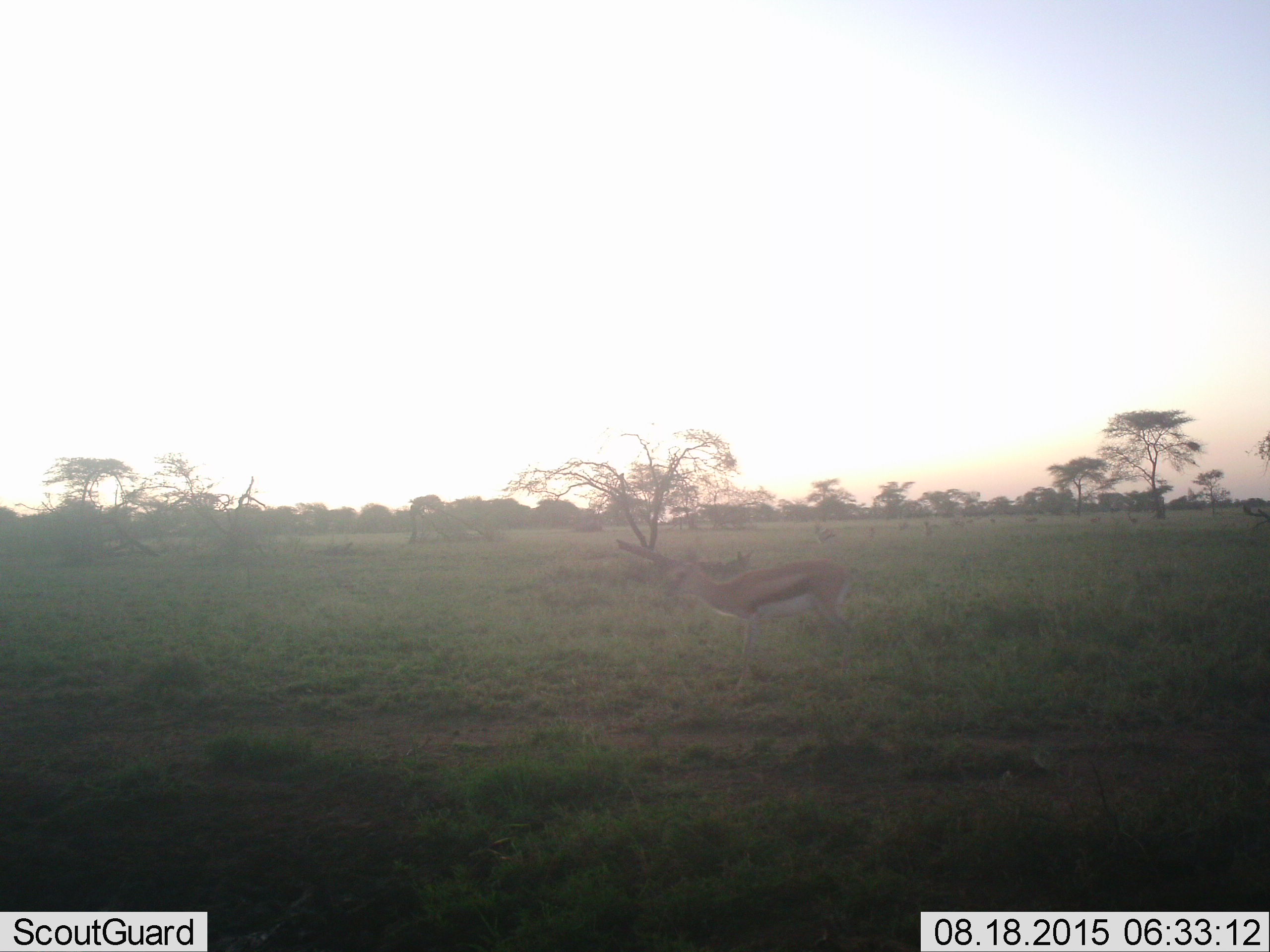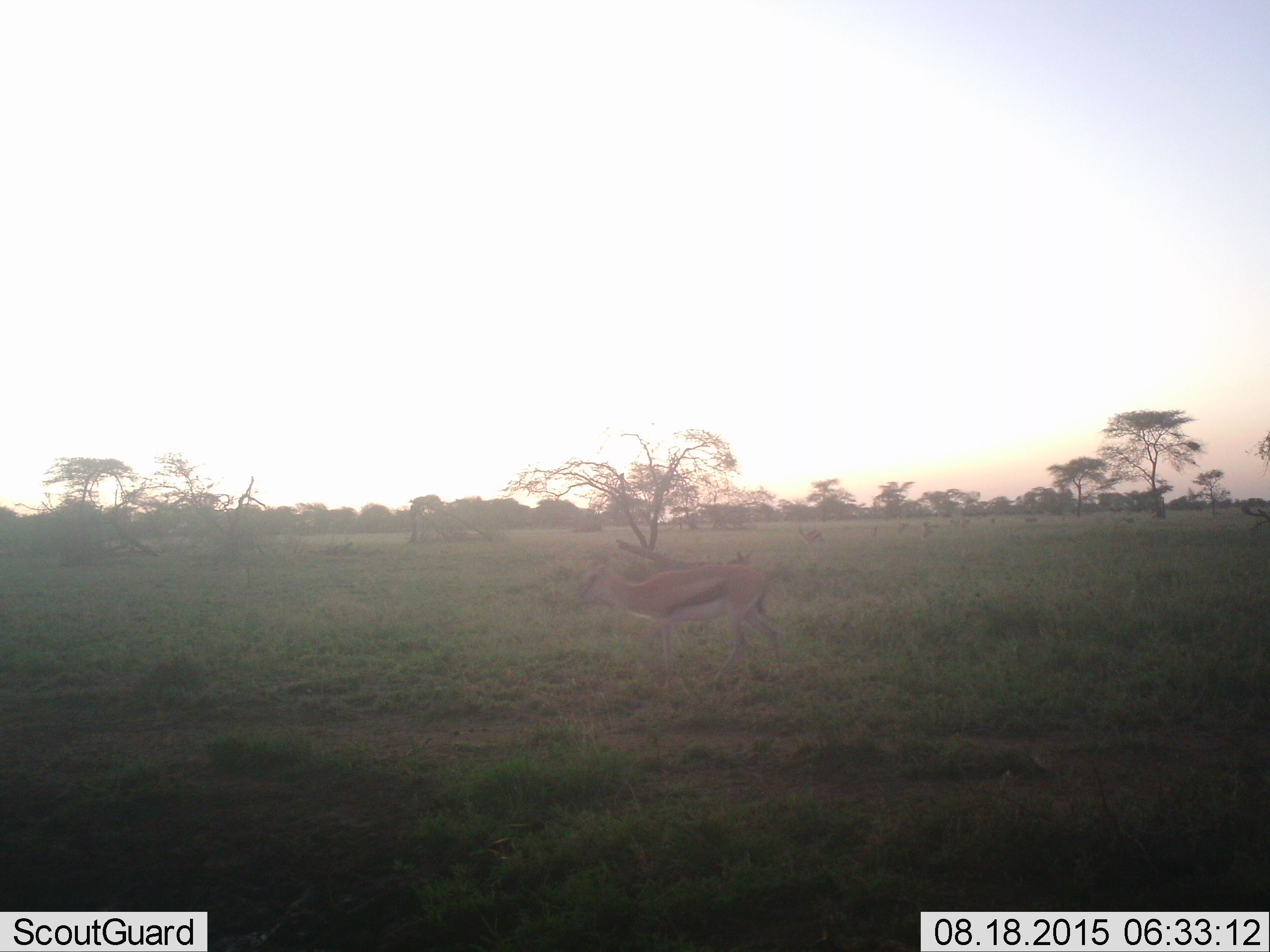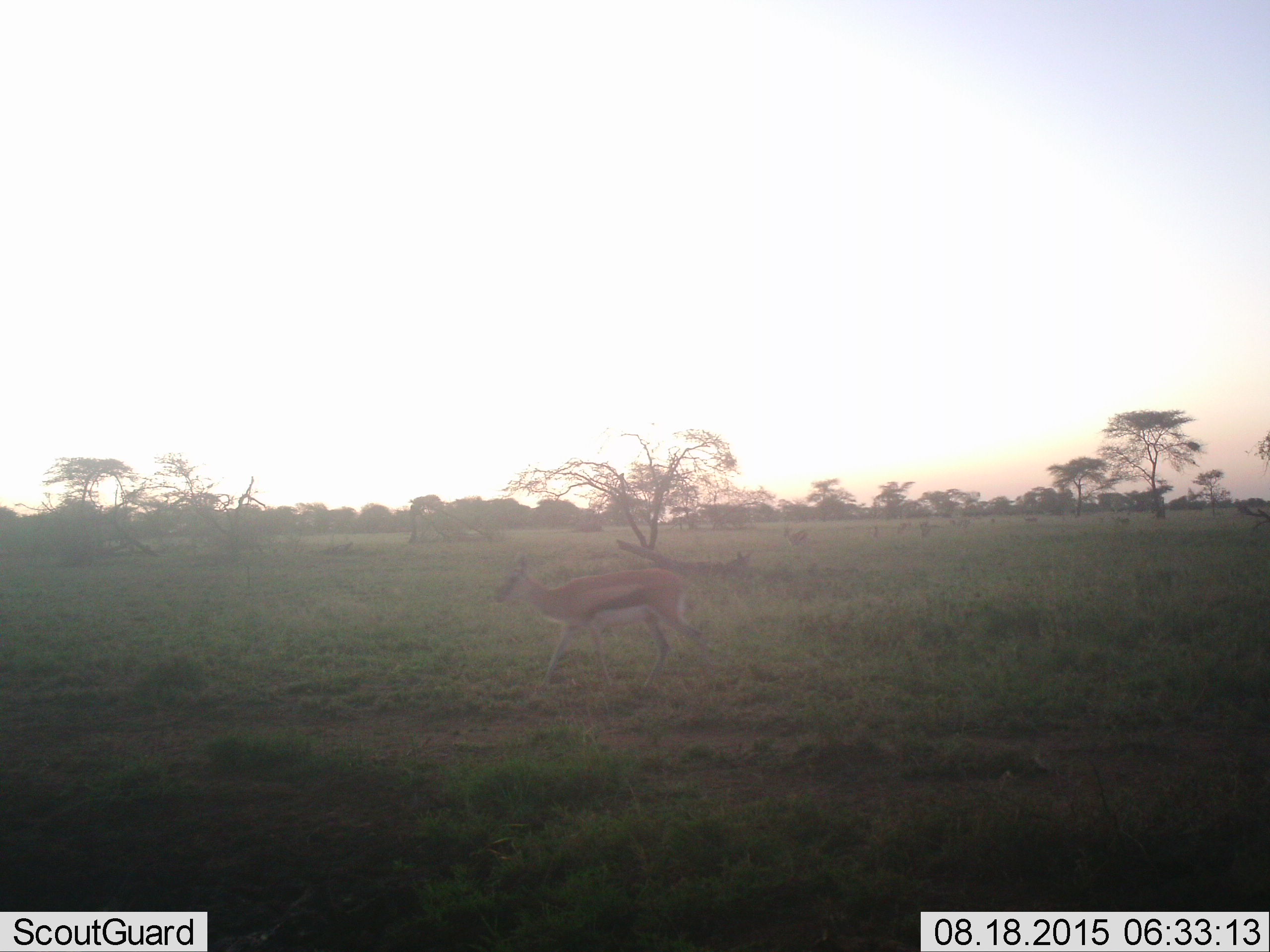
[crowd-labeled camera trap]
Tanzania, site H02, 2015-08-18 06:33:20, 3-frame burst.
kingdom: Animalia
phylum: Chordata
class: Mammalia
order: Artiodactyla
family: Bovidae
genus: Eudorcas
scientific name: Eudorcas thomsonii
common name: thomson's gazelle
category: gazellethomsons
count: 8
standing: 22%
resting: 0%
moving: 89%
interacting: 0%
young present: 0%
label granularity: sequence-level